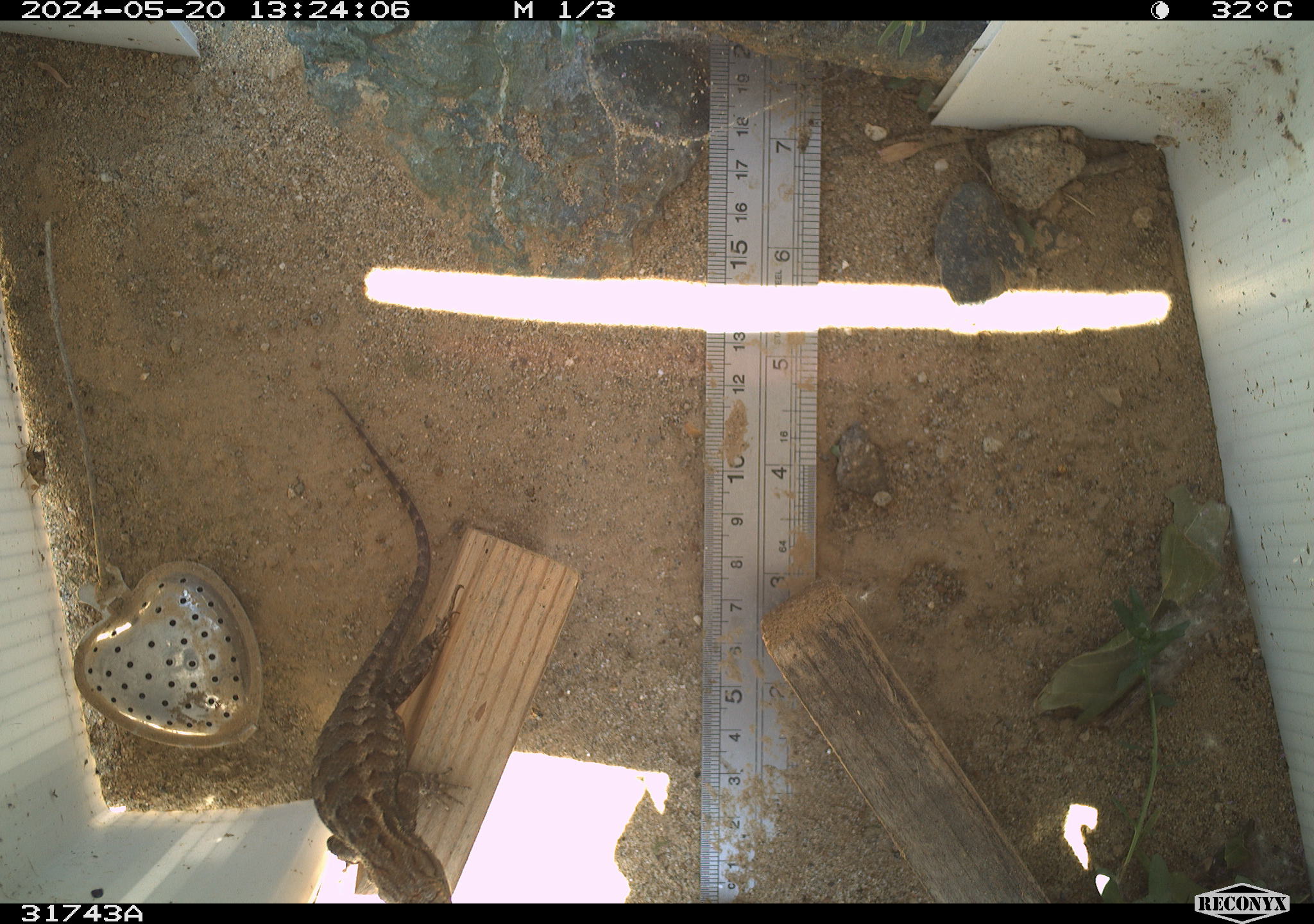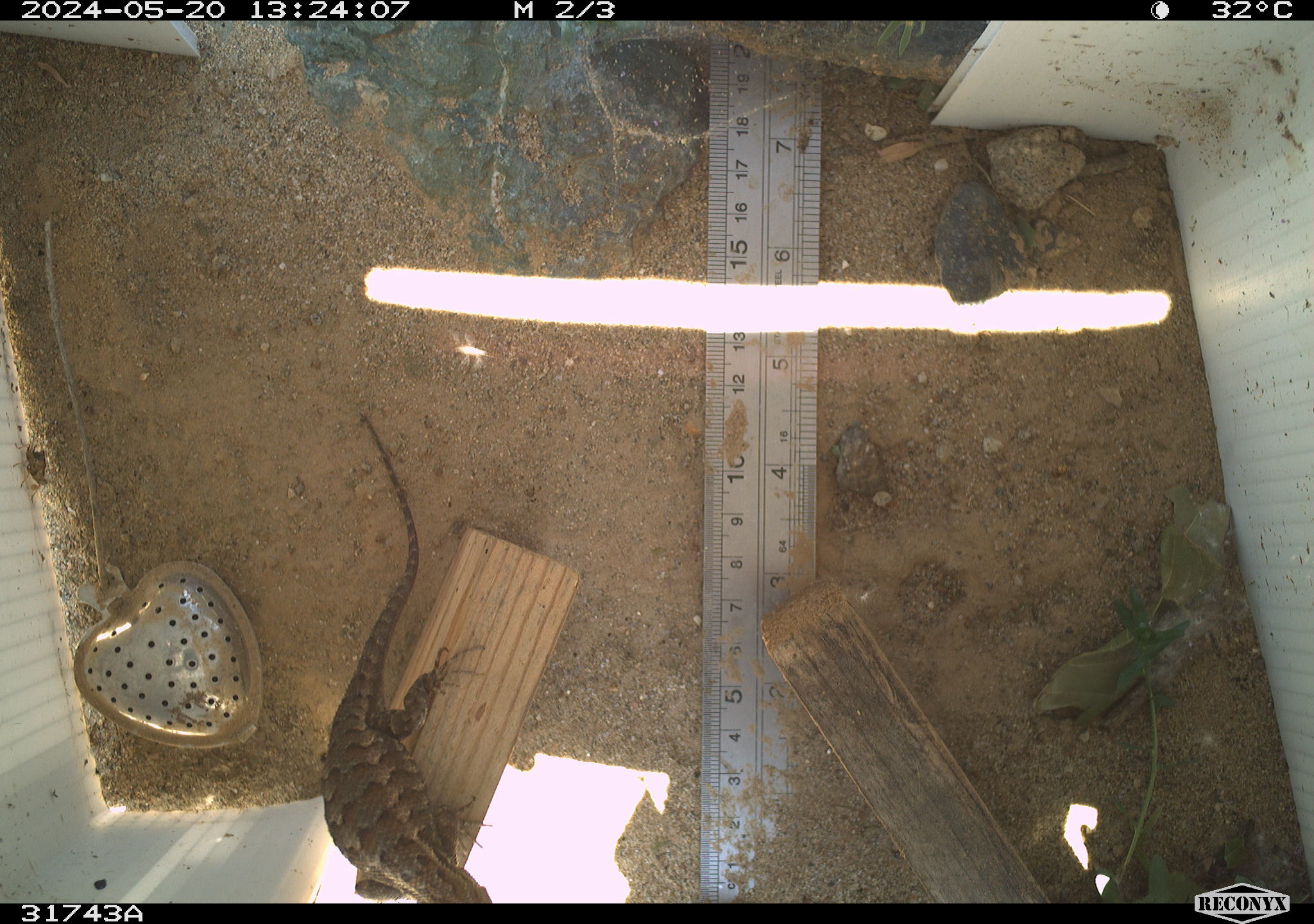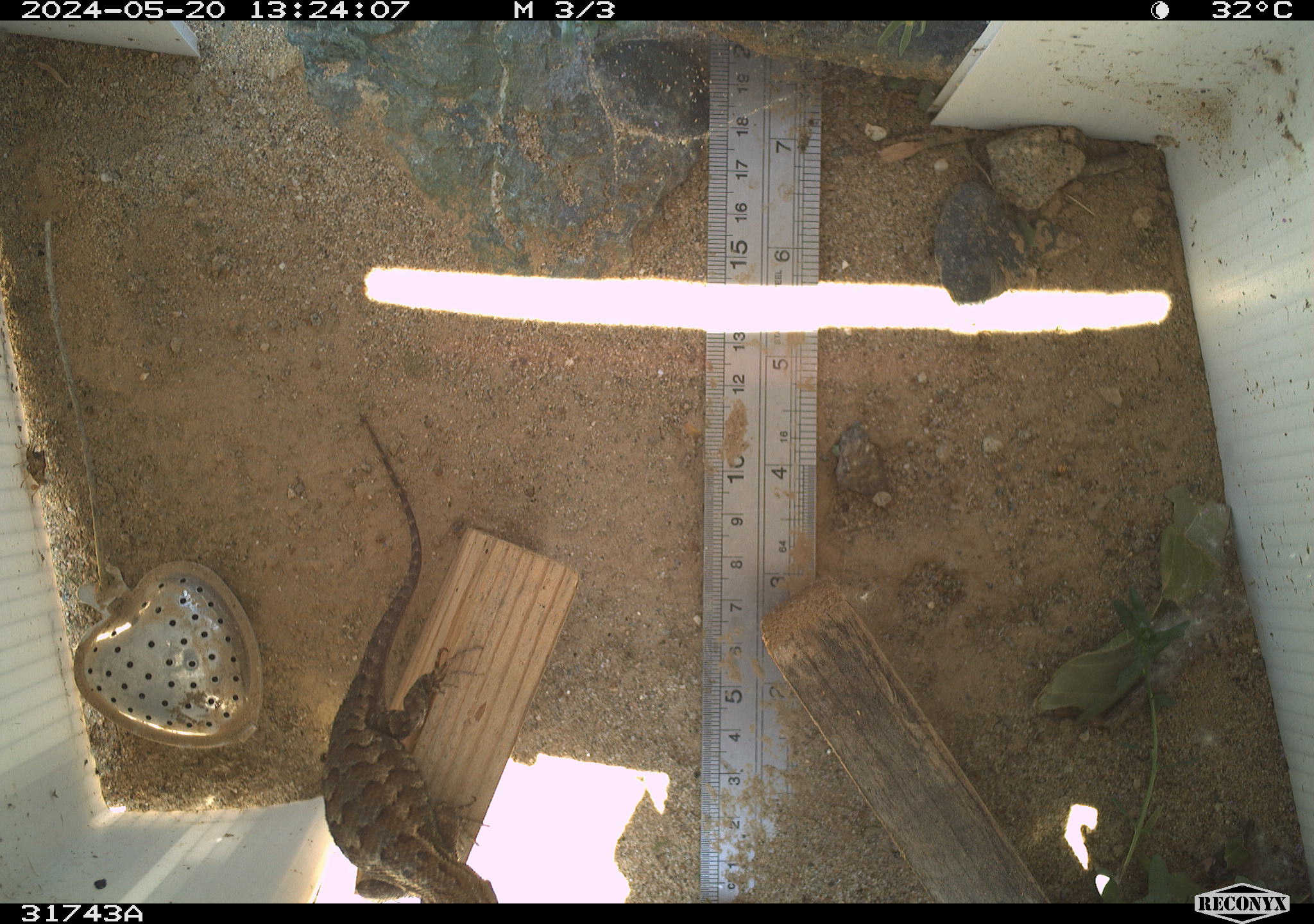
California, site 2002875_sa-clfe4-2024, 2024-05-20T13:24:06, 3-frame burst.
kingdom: Animalia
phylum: Chordata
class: Reptilia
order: Squamata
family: Phrynosomatidae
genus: Sceloporus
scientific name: Sceloporus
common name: spiny lizards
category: sceloporus species